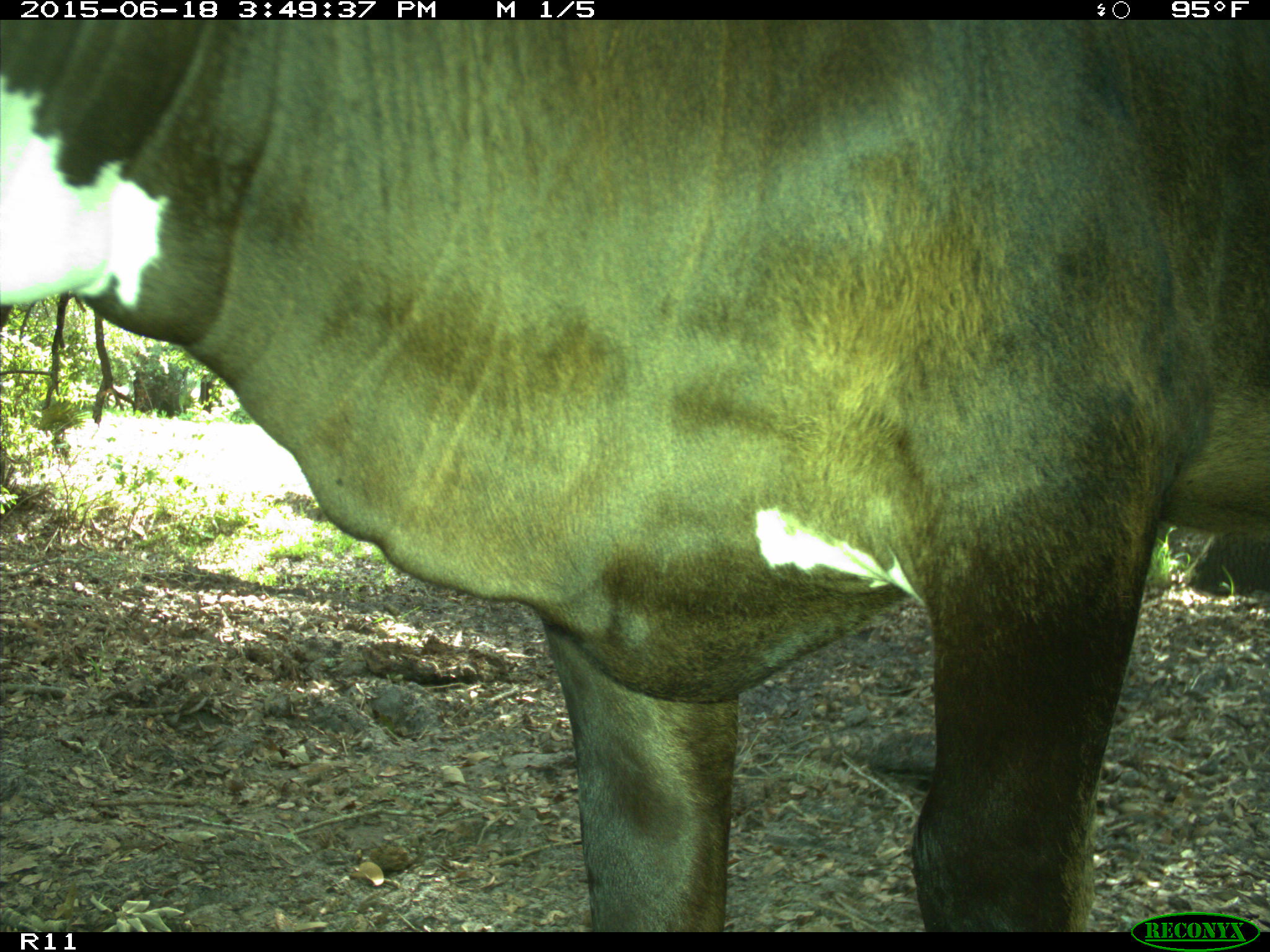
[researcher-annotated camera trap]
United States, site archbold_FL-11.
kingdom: Animalia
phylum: Chordata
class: Mammalia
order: Artiodactyla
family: Bovidae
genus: Bos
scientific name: Bos taurus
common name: domestic cow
Bos taurus (domestic cow).